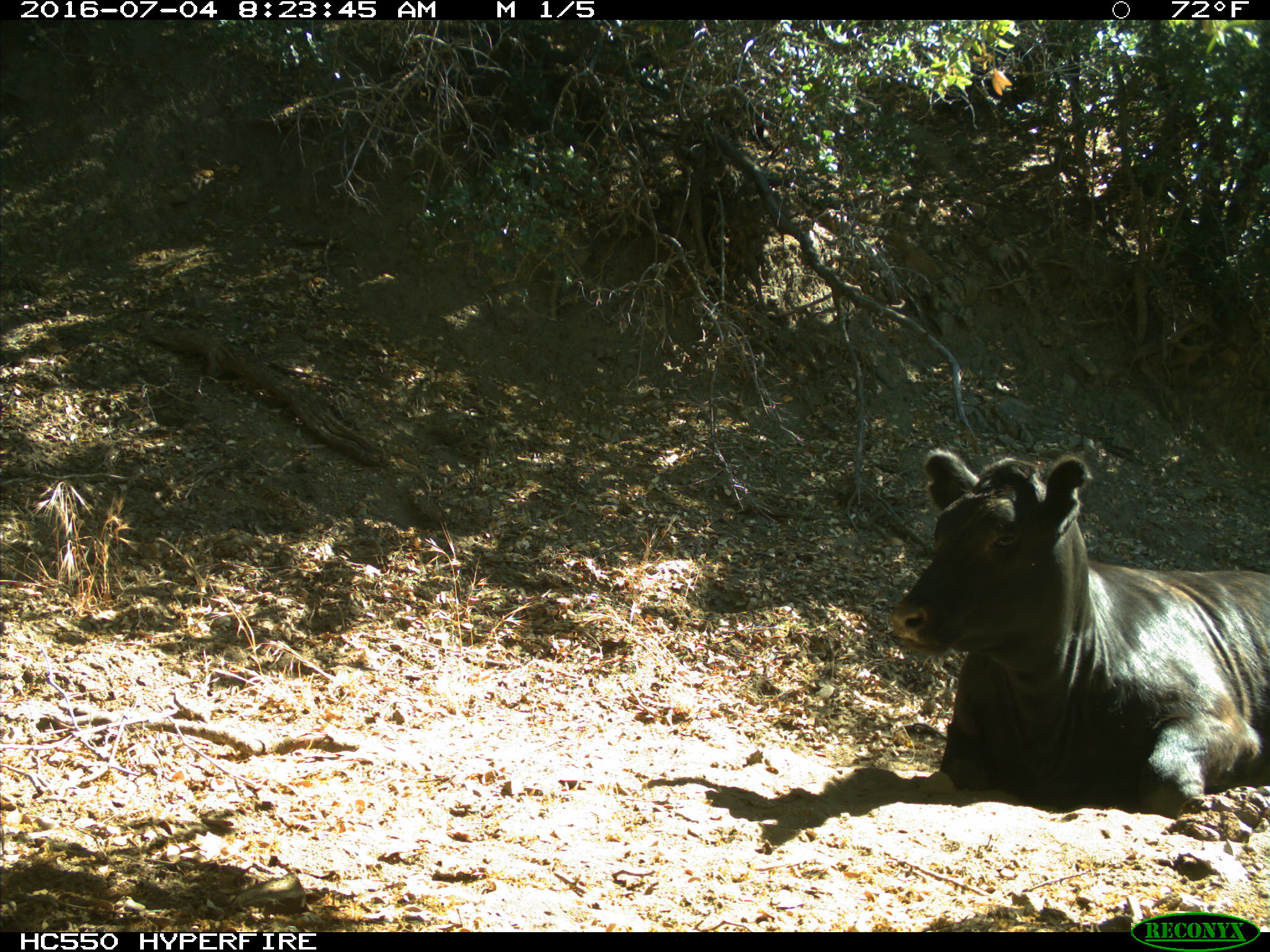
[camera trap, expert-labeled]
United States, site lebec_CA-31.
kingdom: Animalia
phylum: Chordata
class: Mammalia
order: Artiodactyla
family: Bovidae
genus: Bos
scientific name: Bos taurus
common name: domestic cow